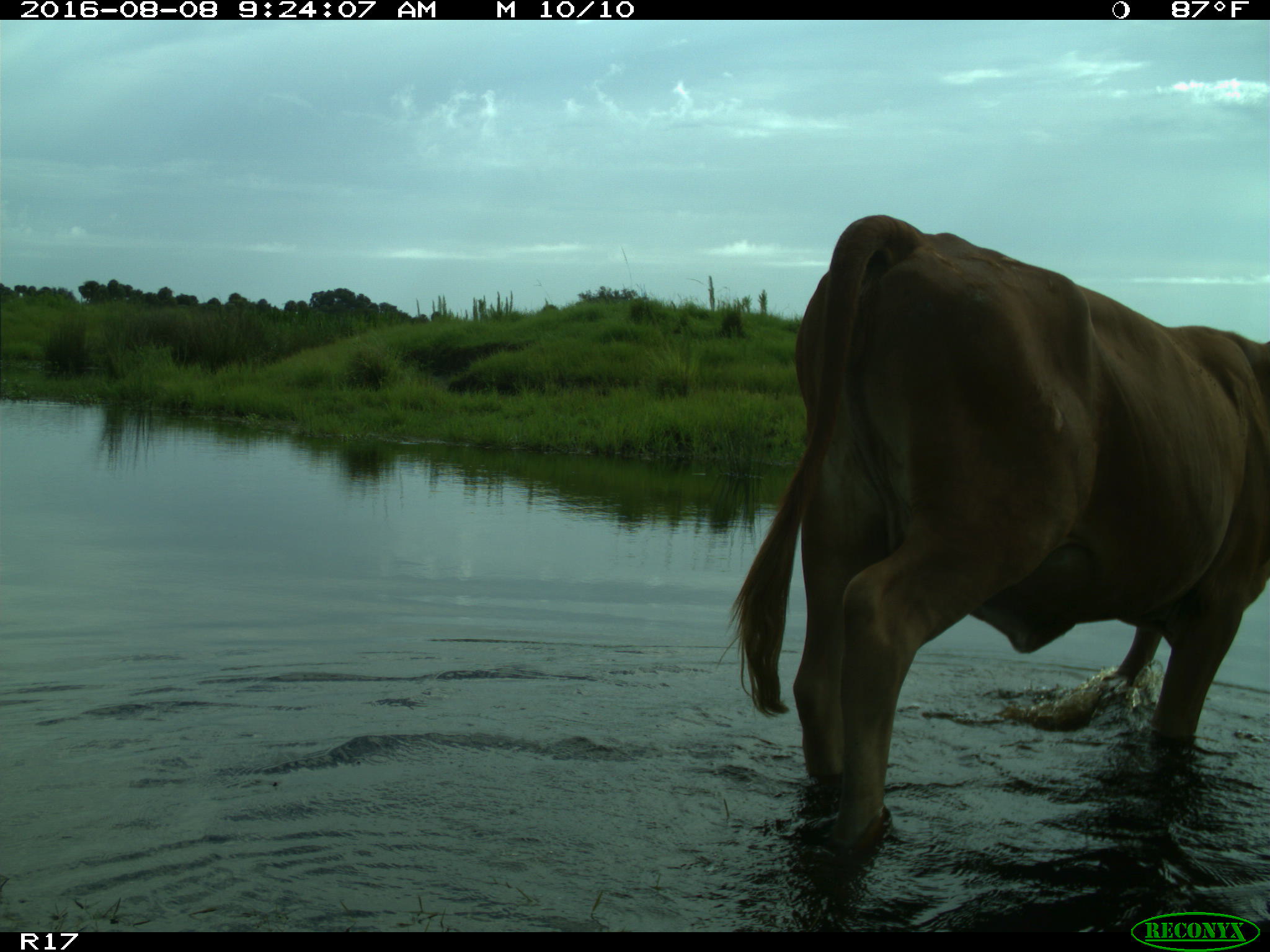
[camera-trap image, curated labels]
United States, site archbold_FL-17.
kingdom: Animalia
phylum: Chordata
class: Mammalia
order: Artiodactyla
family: Bovidae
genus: Bos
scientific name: Bos taurus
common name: domestic cow